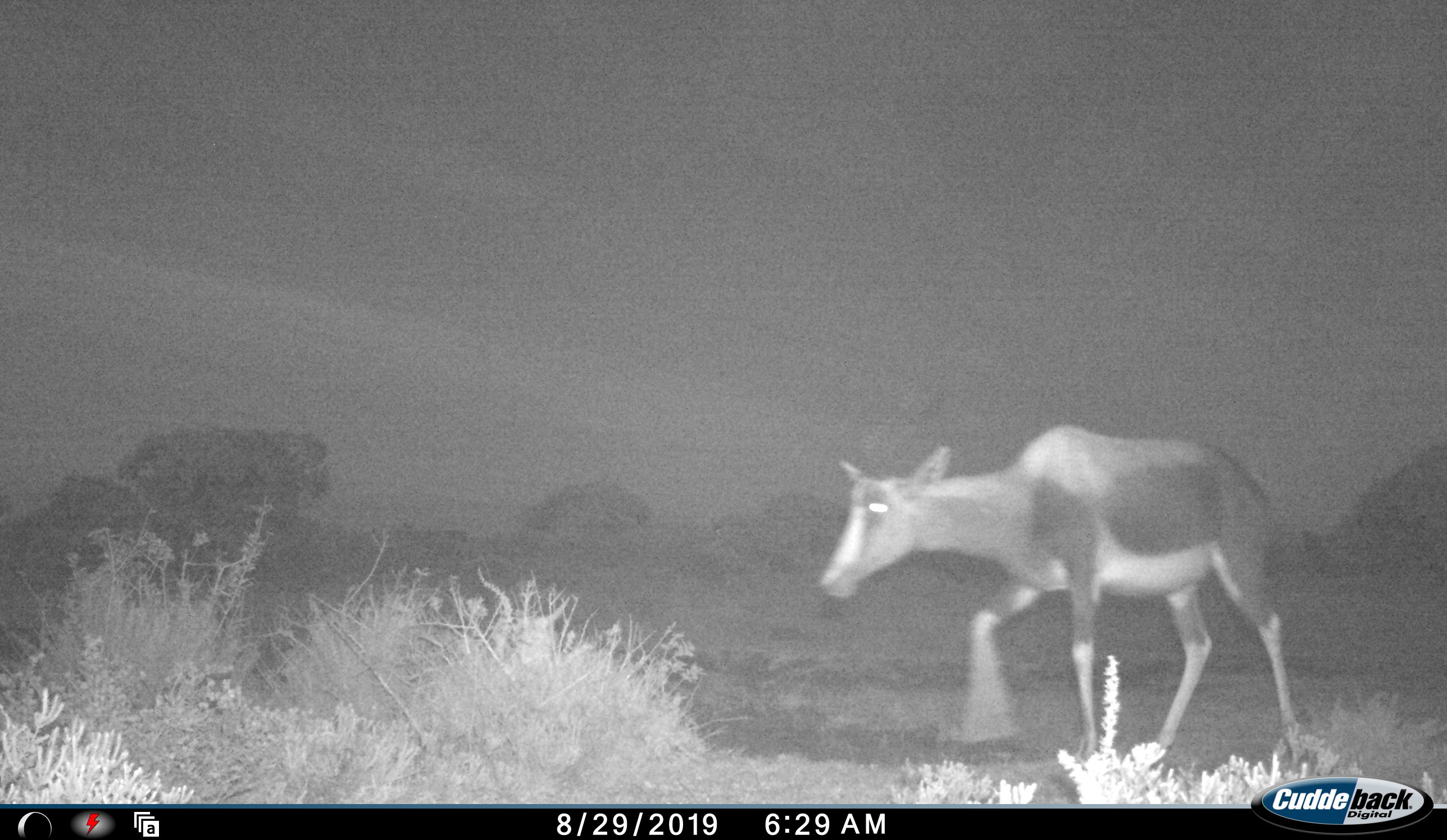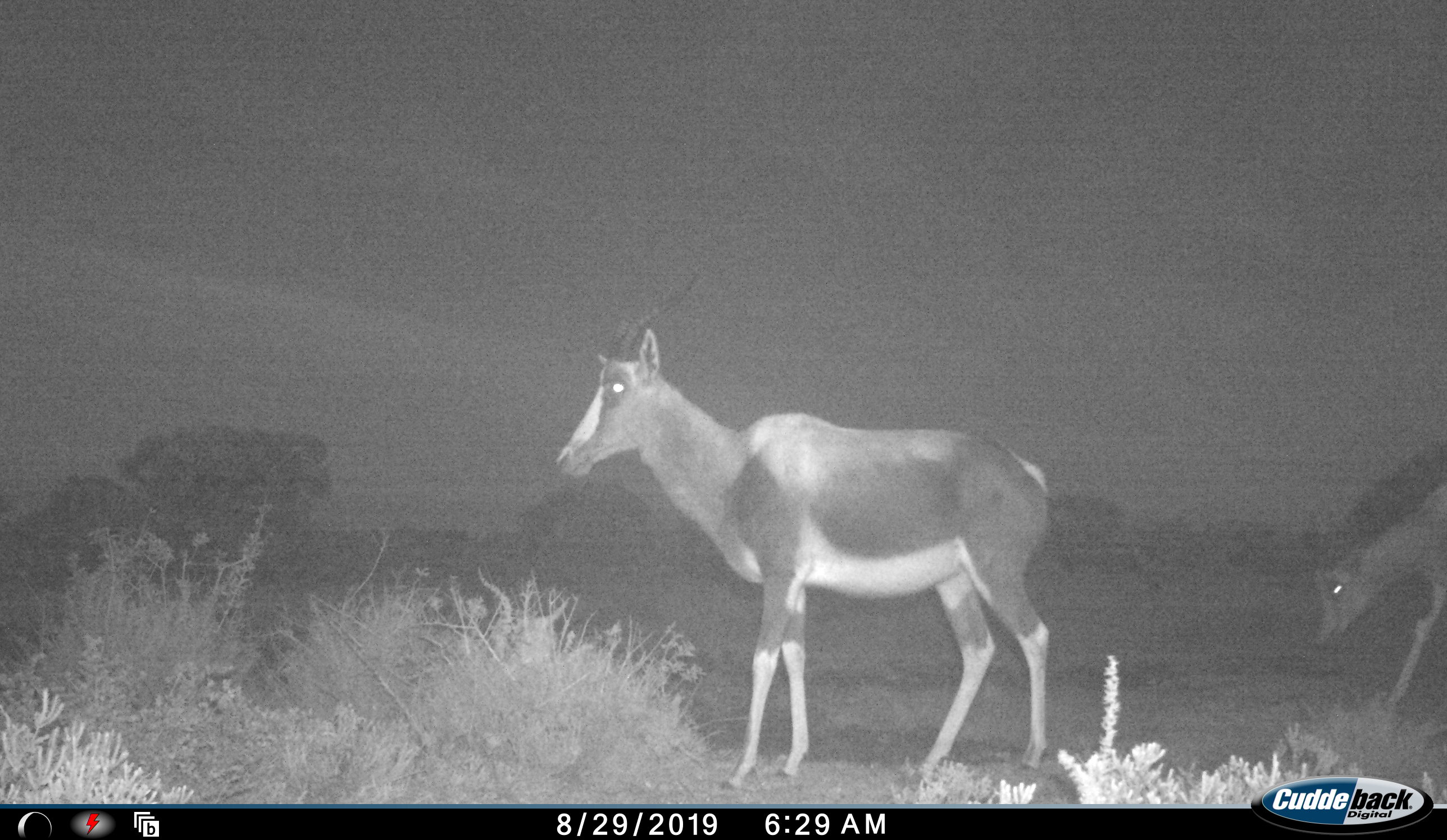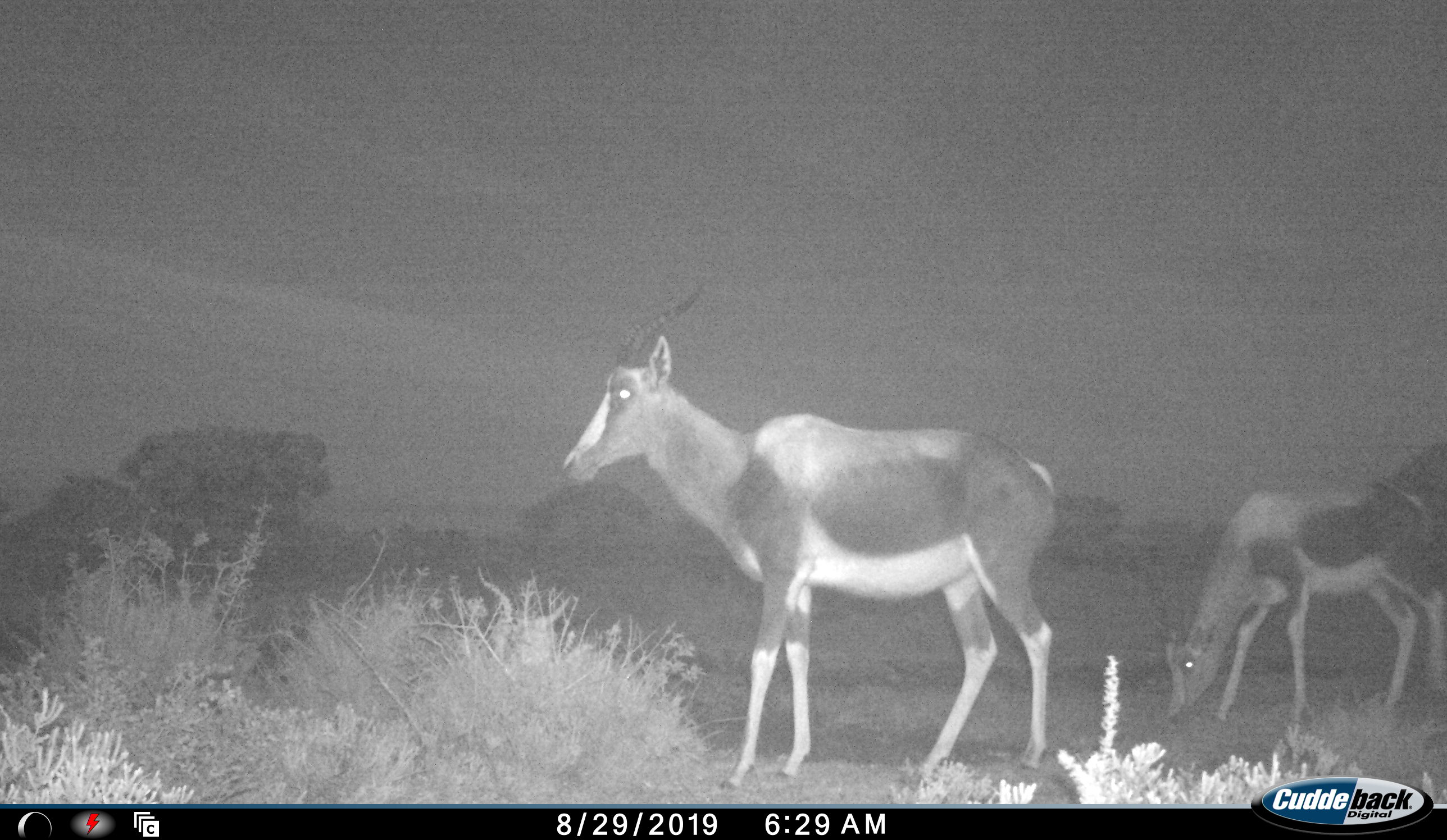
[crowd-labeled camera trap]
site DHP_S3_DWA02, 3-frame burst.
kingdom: Animalia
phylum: Chordata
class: Mammalia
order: Artiodactyla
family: Bovidae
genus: Damaliscus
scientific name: Damaliscus pygargus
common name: bontebok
Bontebok (Damaliscus pygargus), count 2. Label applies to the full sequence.